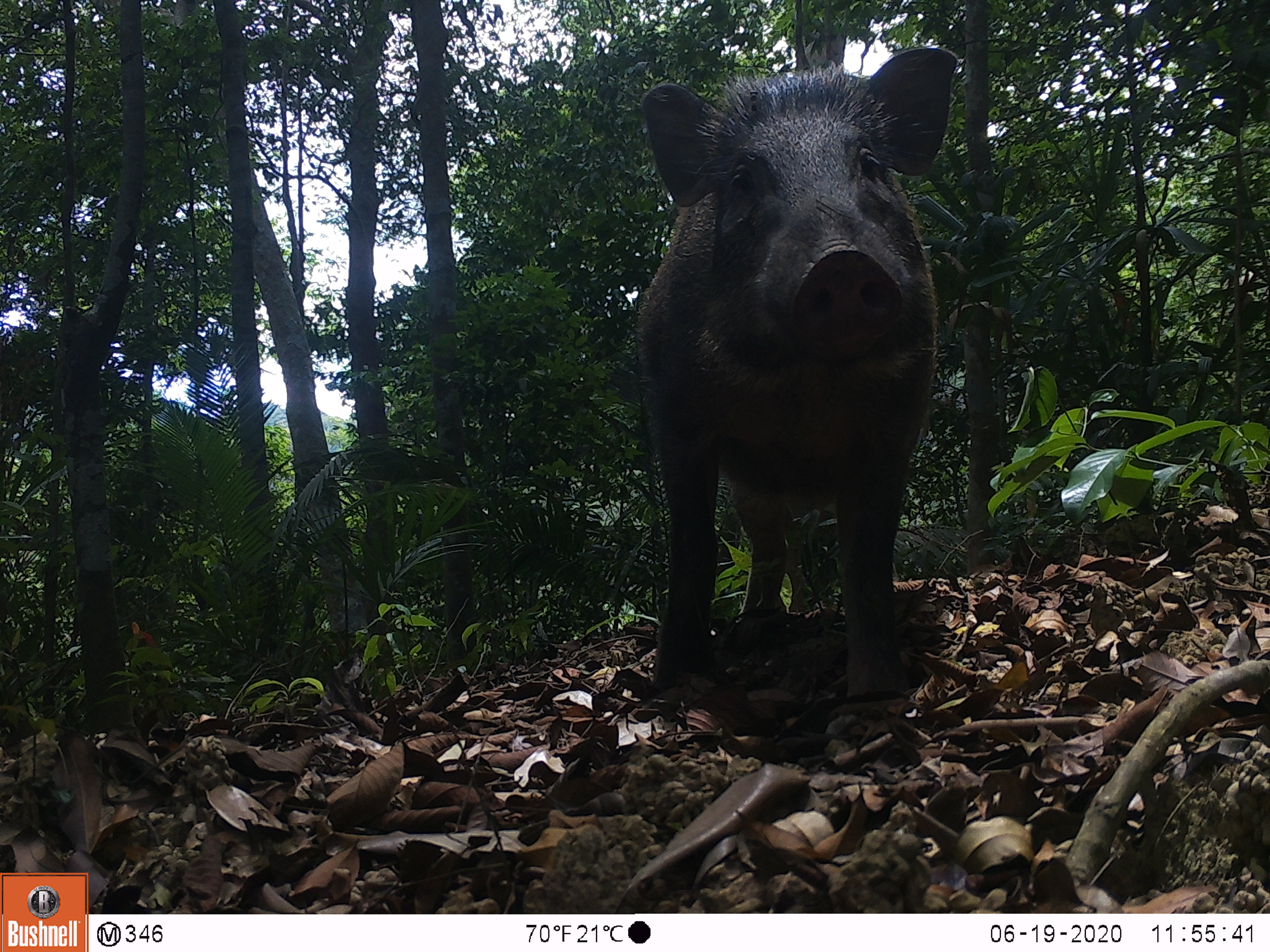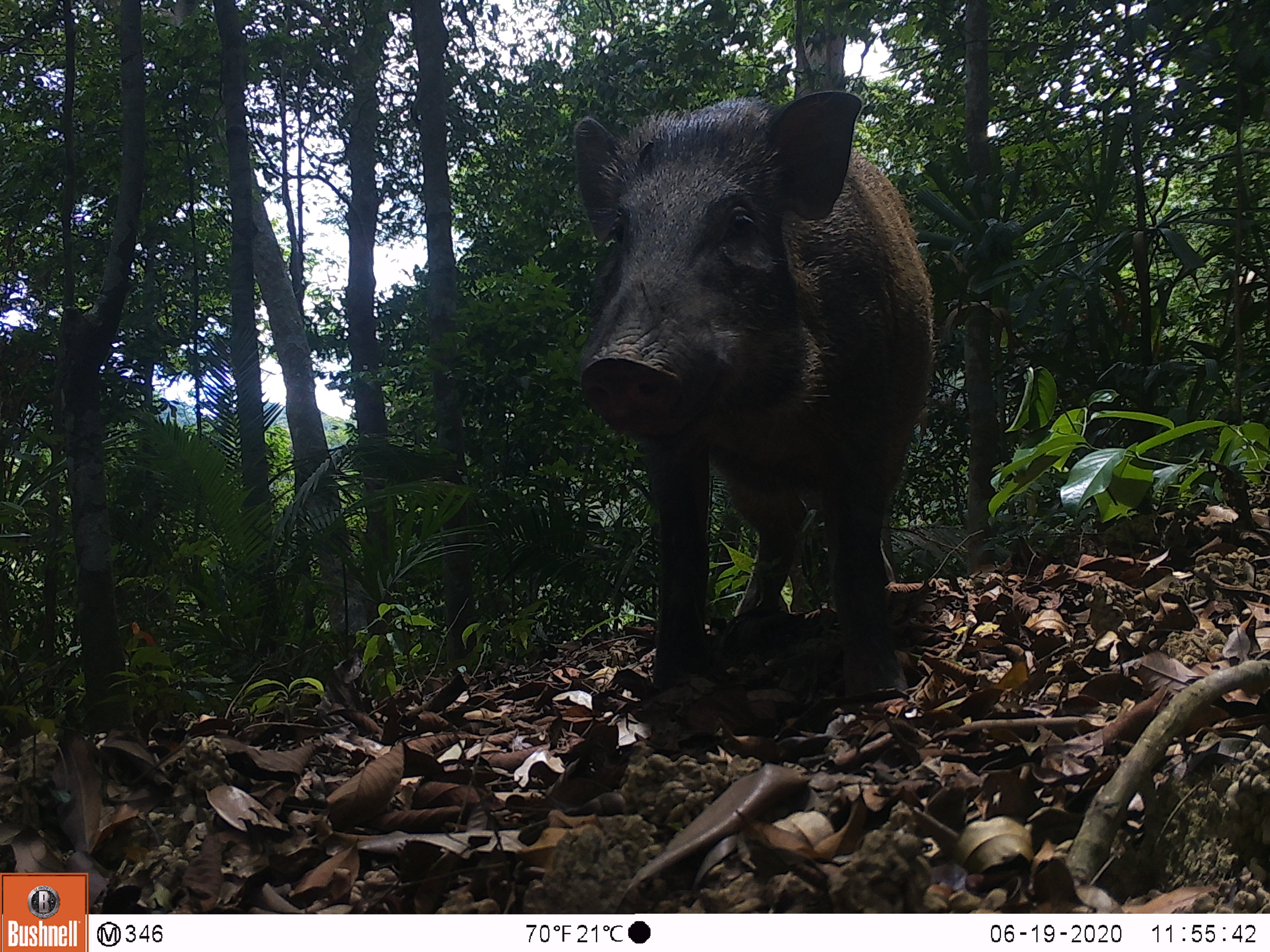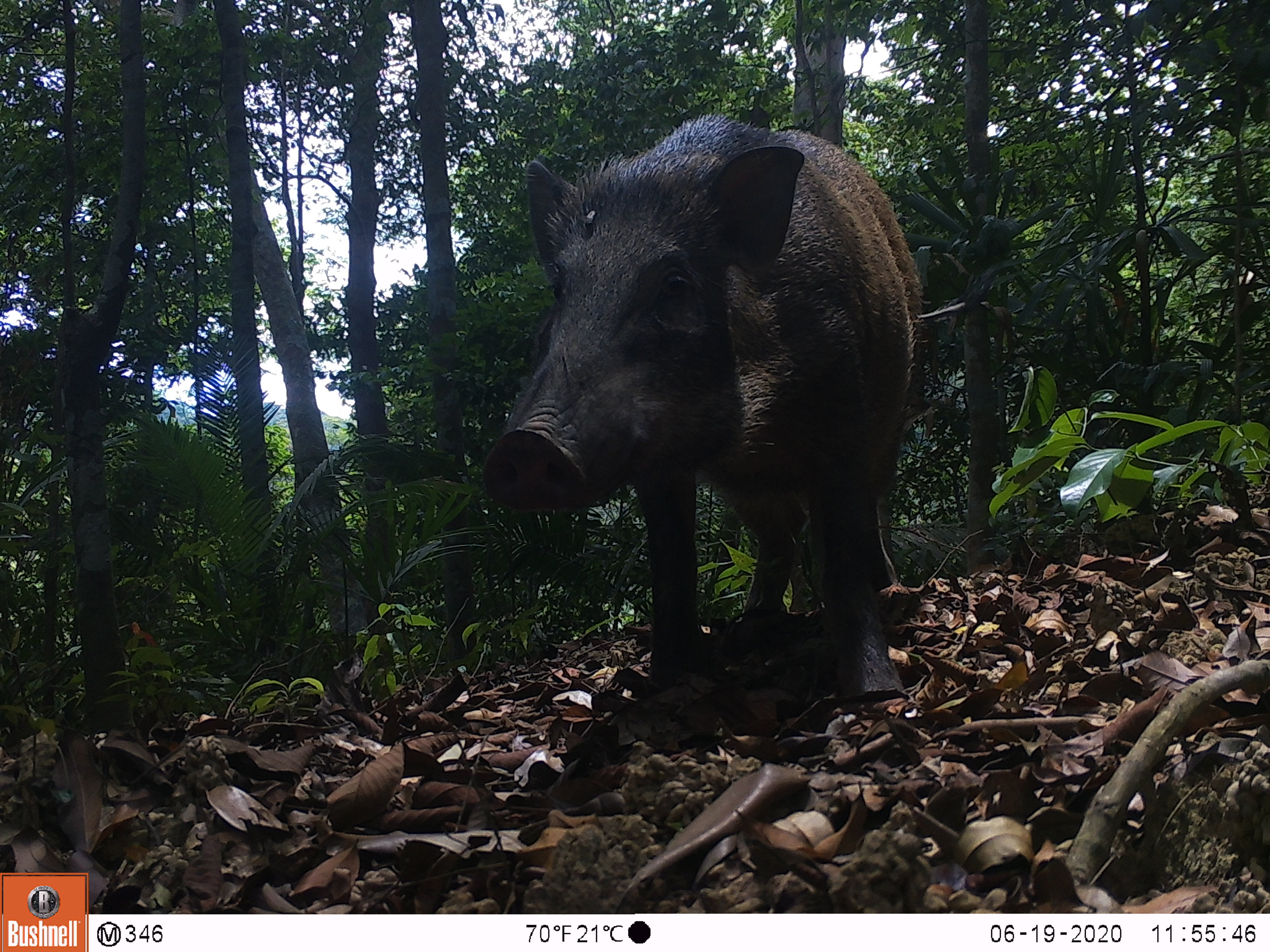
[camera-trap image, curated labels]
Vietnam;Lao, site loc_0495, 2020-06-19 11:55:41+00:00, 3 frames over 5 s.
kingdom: Animalia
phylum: Chordata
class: Mammalia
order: Artiodactyla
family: Suidae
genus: Sus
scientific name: Sus scrofa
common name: eurasian wild pig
Eurasian wild pig (Sus scrofa). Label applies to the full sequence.